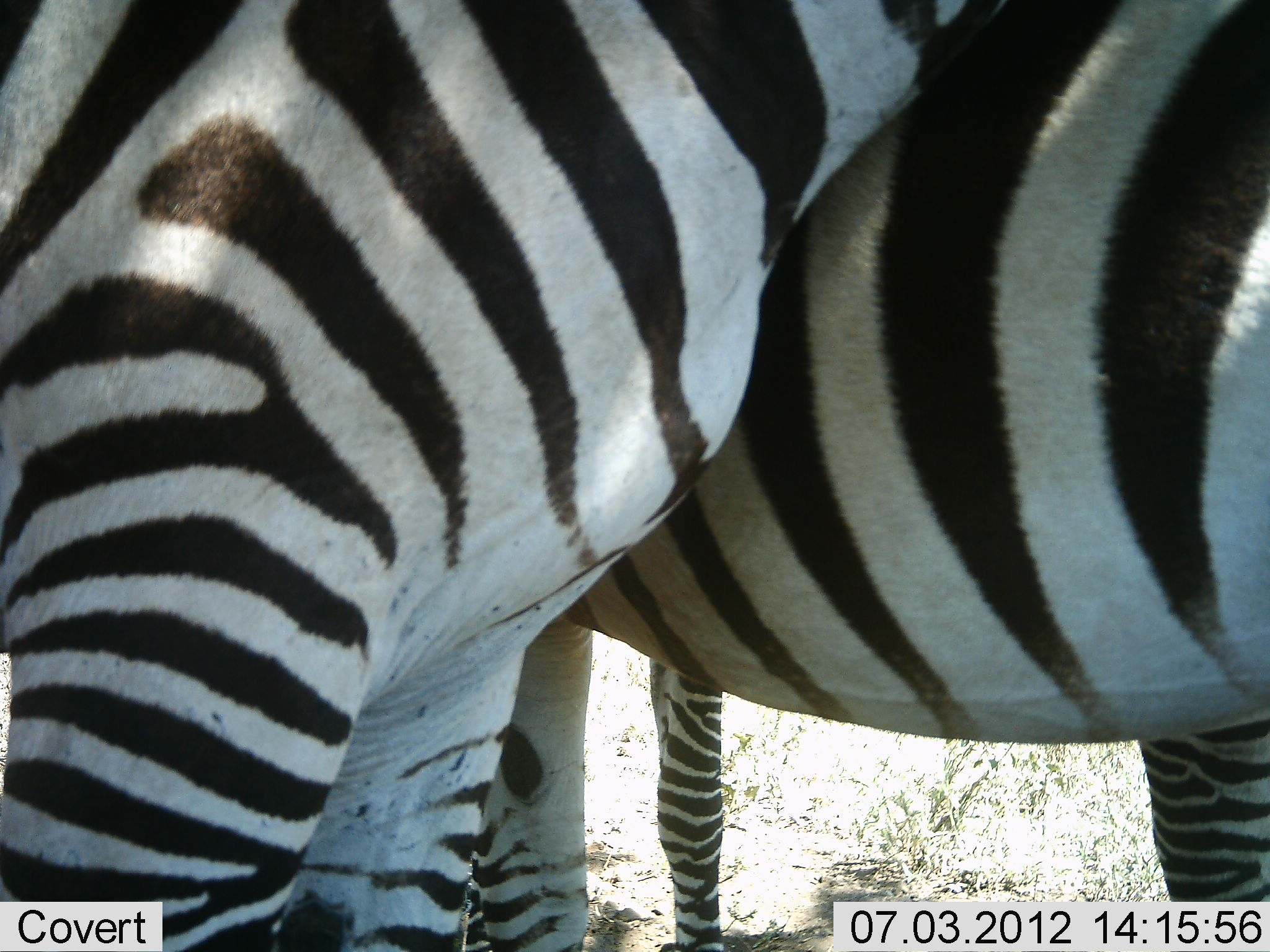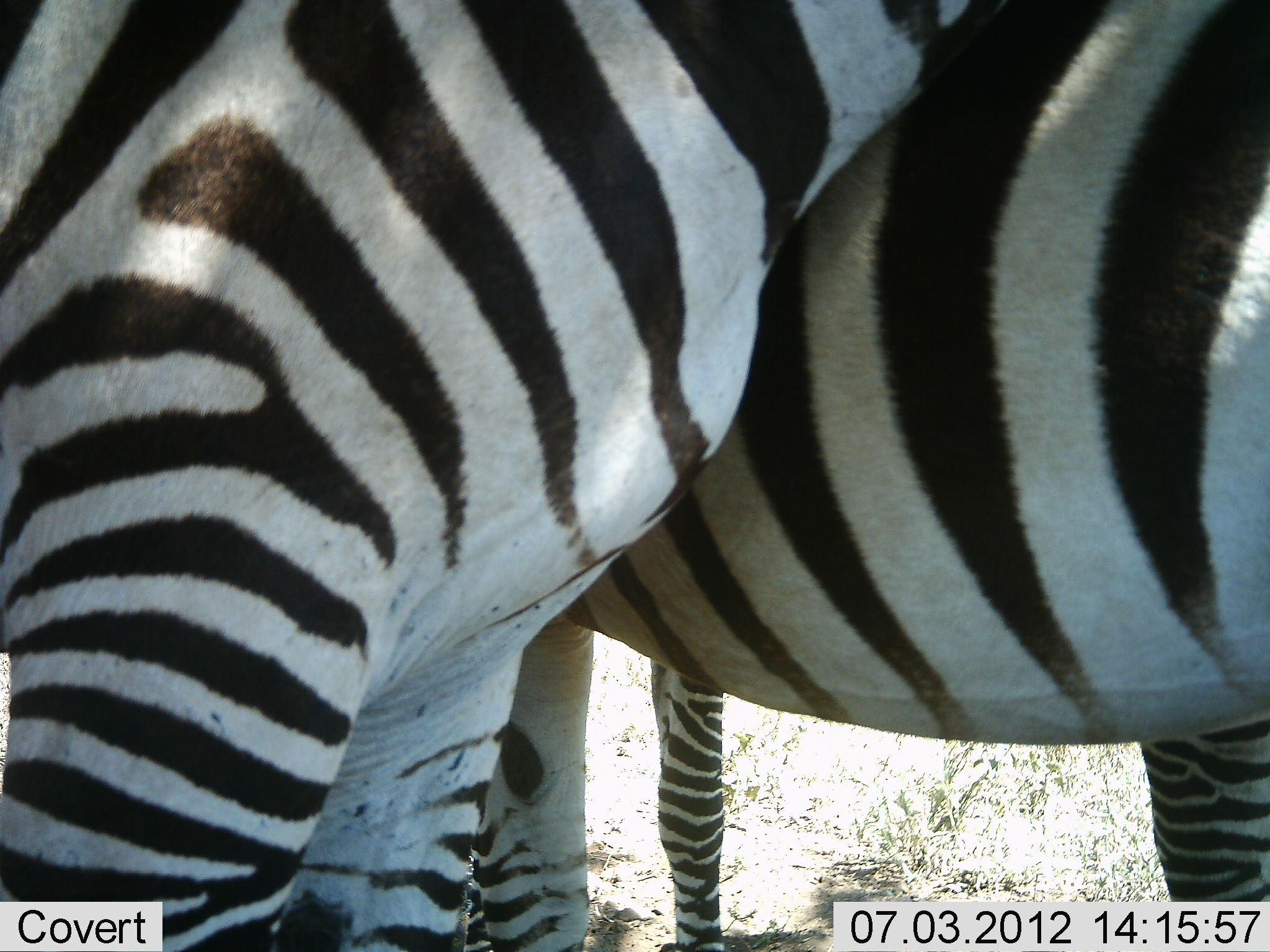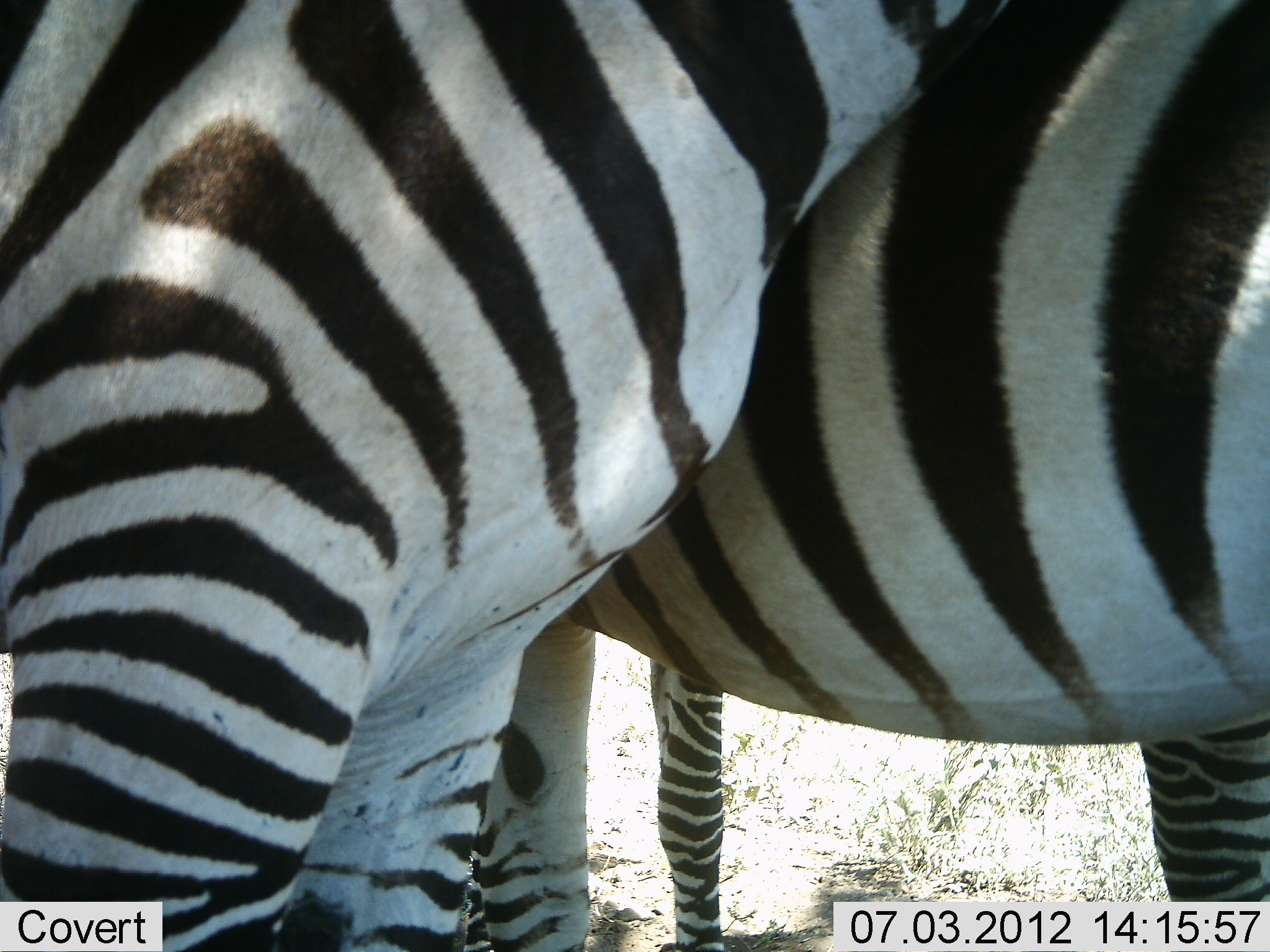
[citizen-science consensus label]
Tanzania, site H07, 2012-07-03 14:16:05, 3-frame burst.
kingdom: Animalia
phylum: Chordata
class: Mammalia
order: Perissodactyla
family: Equidae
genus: Equus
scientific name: Equus quagga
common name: plains zebra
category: zebra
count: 2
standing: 90%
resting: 0%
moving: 0%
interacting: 30%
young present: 0%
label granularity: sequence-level